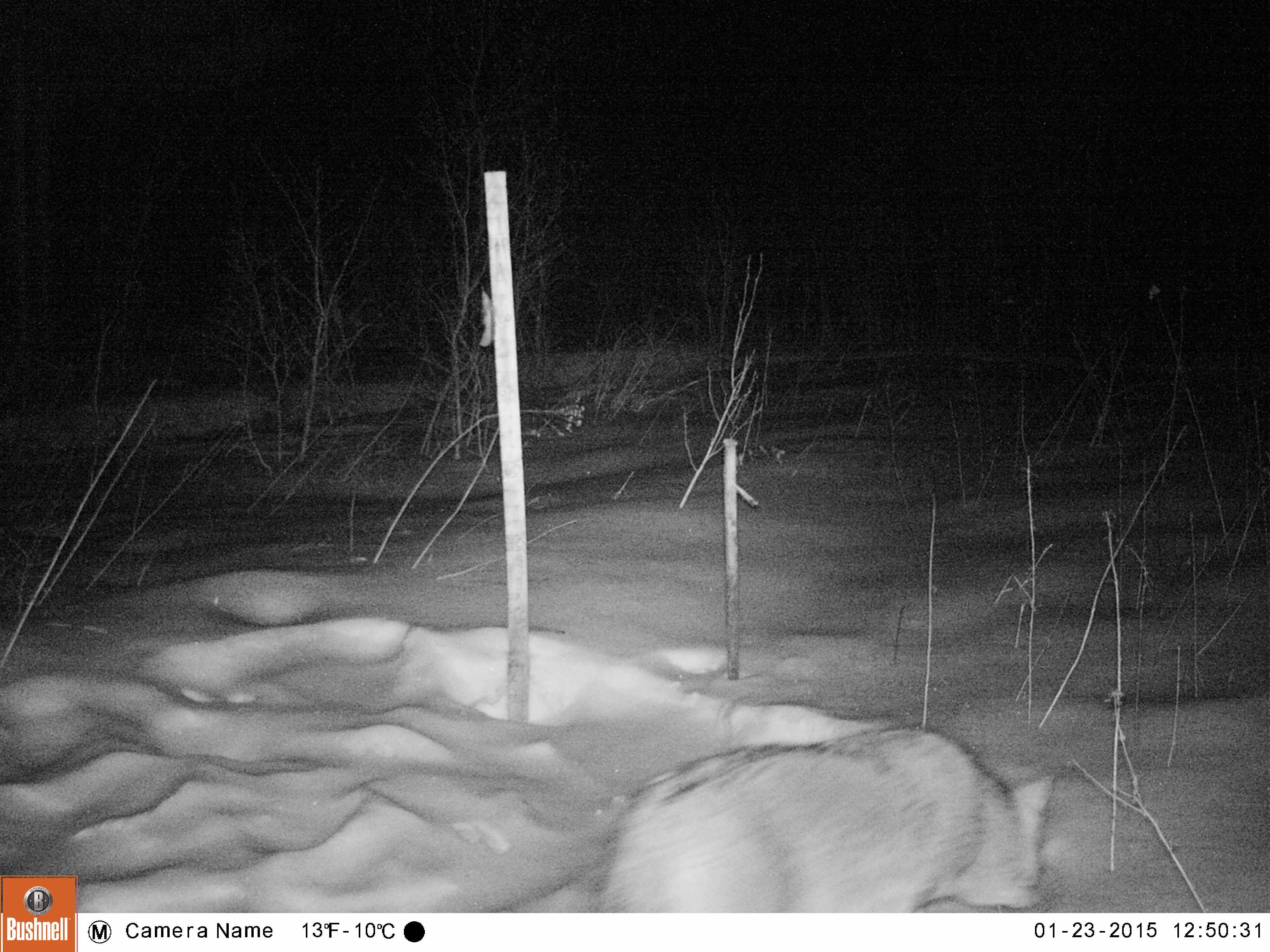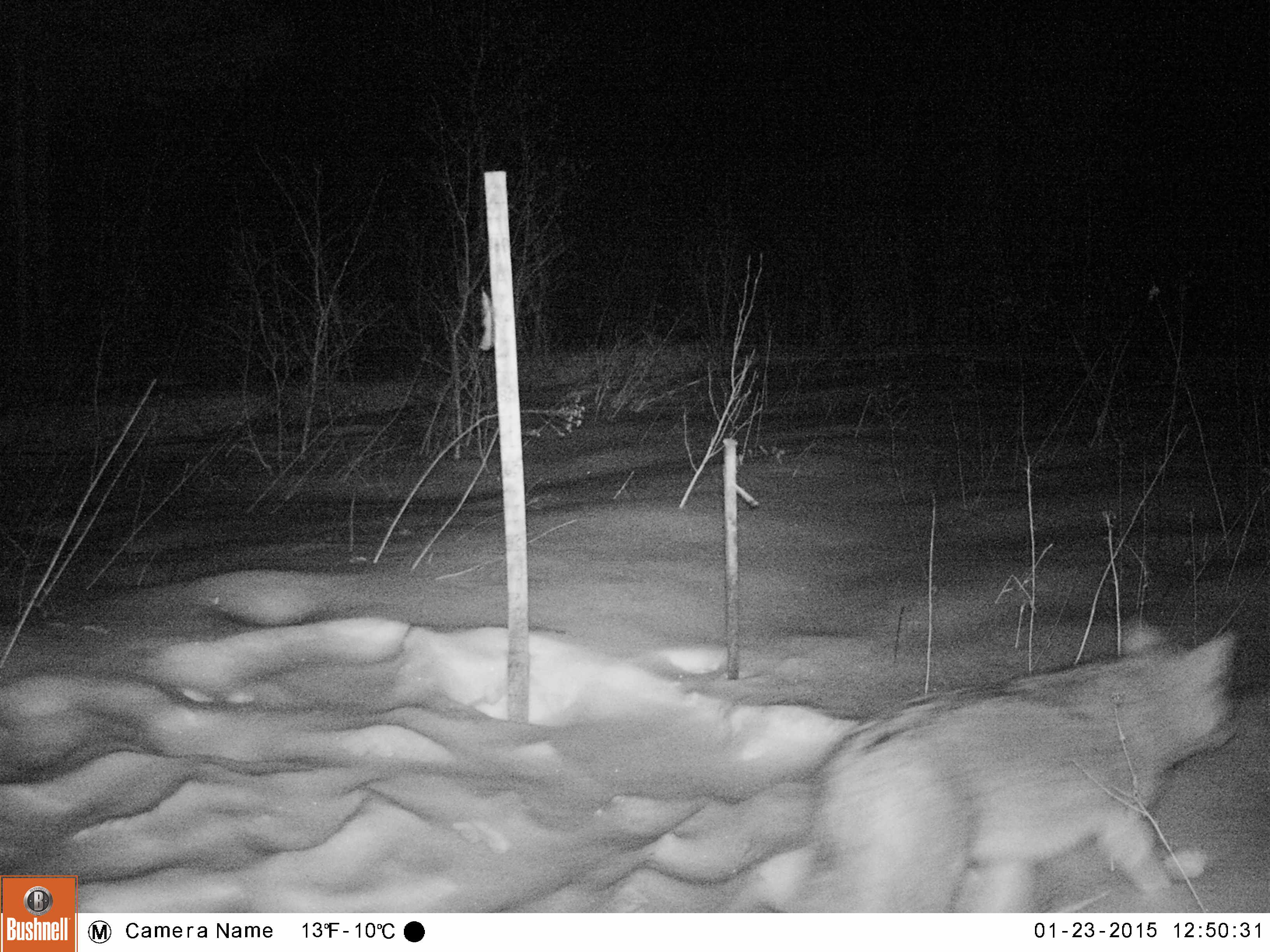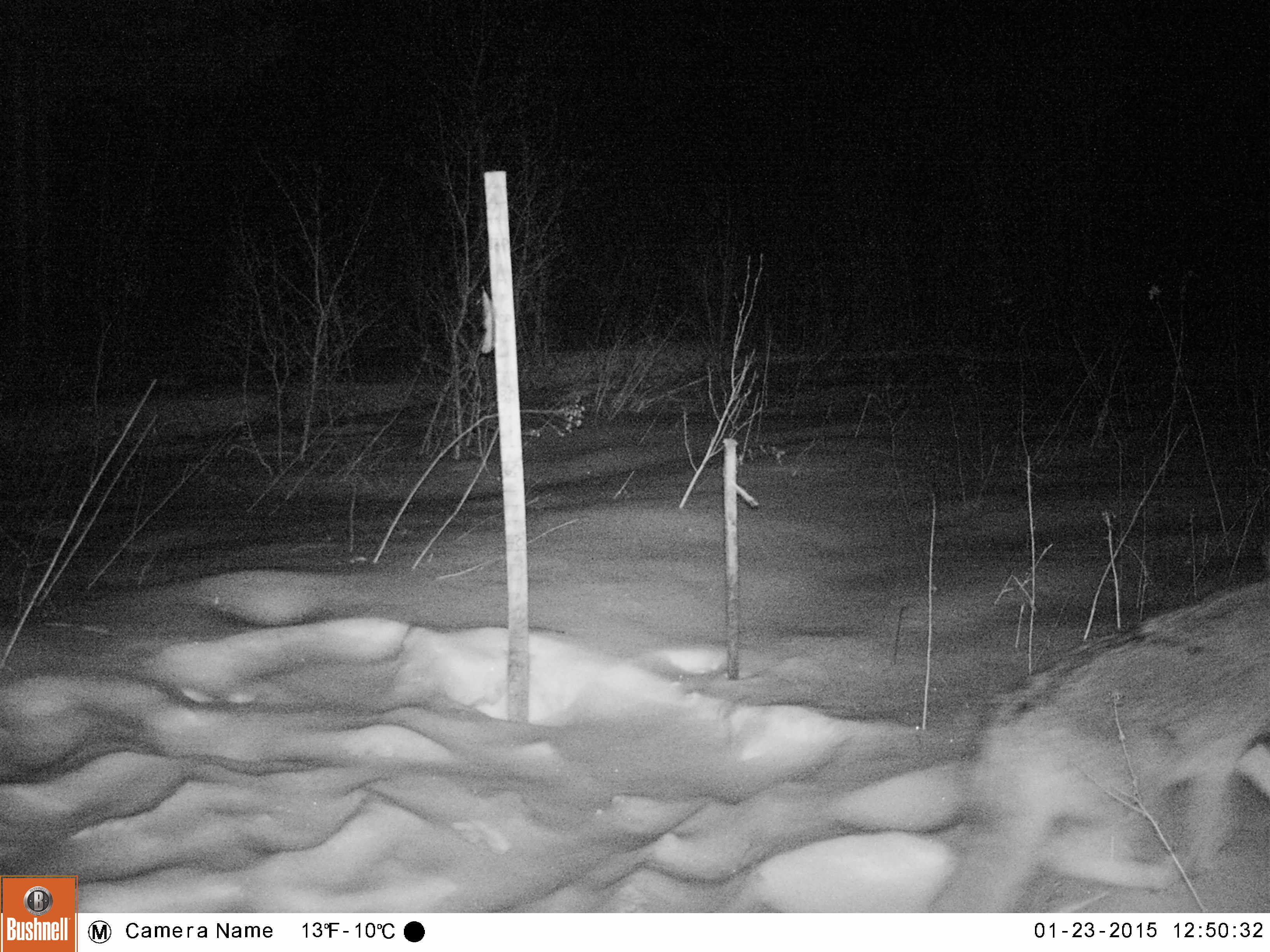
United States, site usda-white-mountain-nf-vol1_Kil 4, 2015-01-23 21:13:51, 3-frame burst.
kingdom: Animalia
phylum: Chordata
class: Mammalia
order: Carnivora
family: Canidae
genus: Canis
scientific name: Canis latrans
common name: coyote